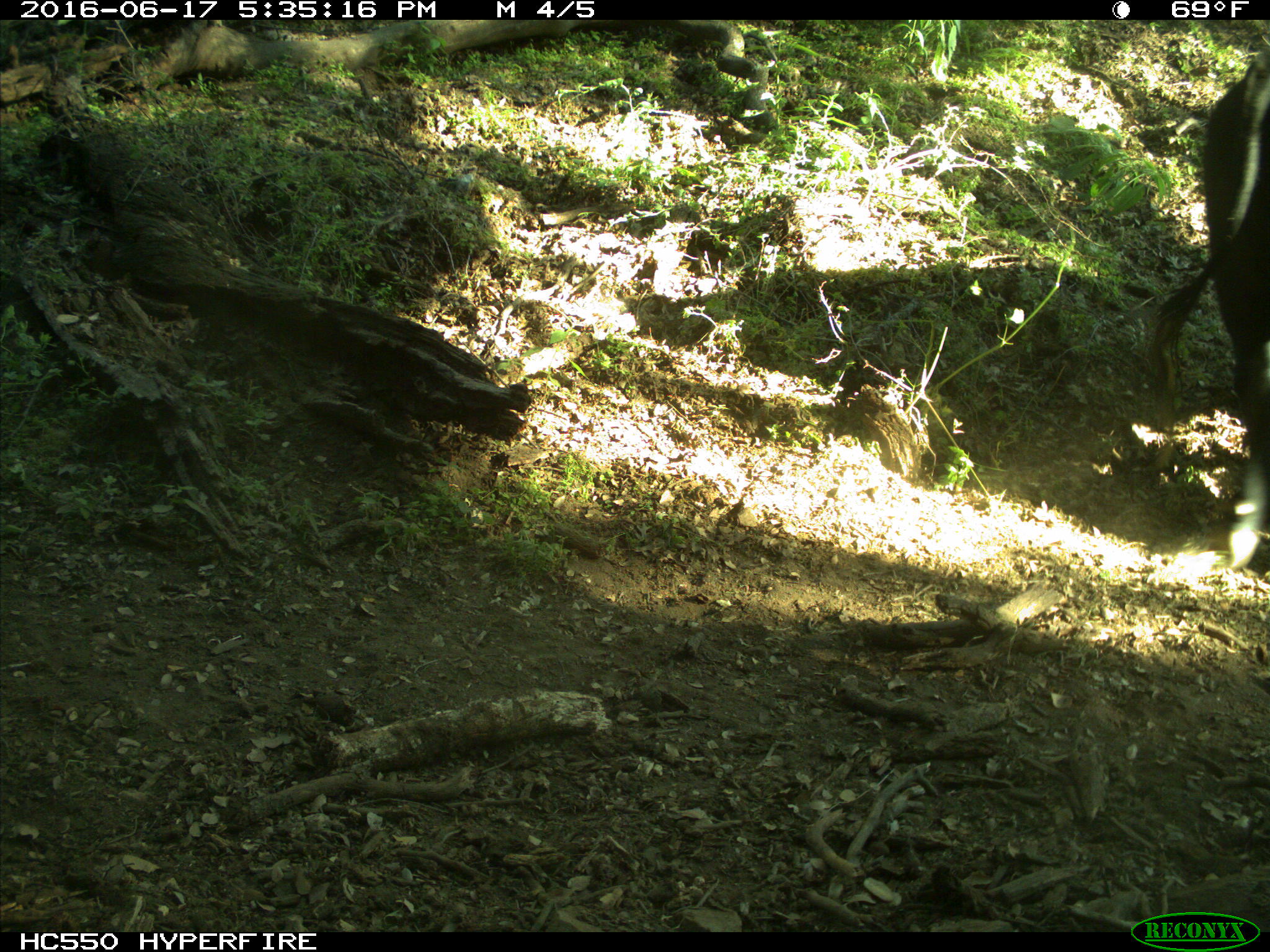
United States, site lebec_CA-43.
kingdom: Animalia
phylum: Chordata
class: Mammalia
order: Artiodactyla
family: Bovidae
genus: Bos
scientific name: Bos taurus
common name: domestic cow